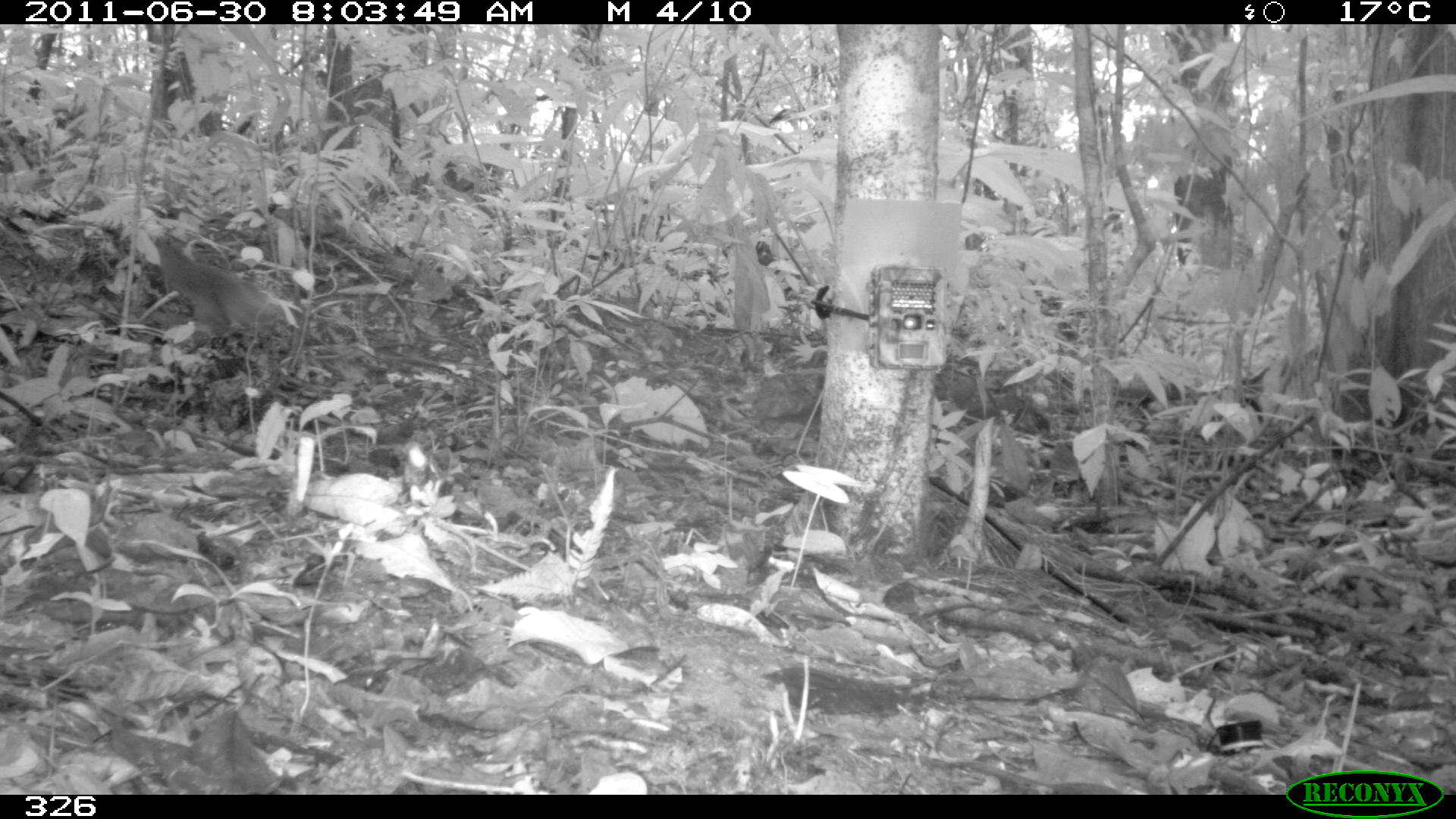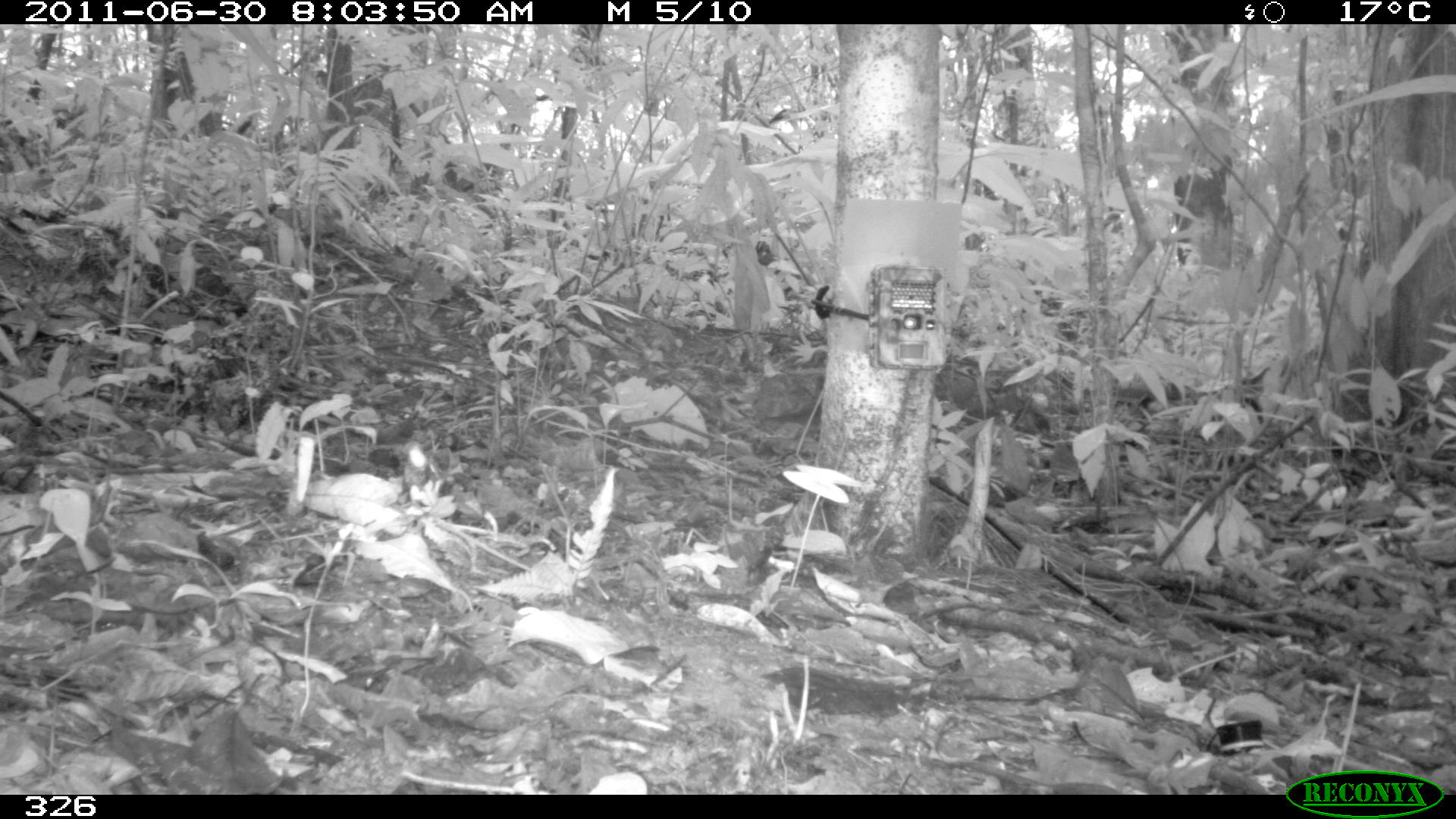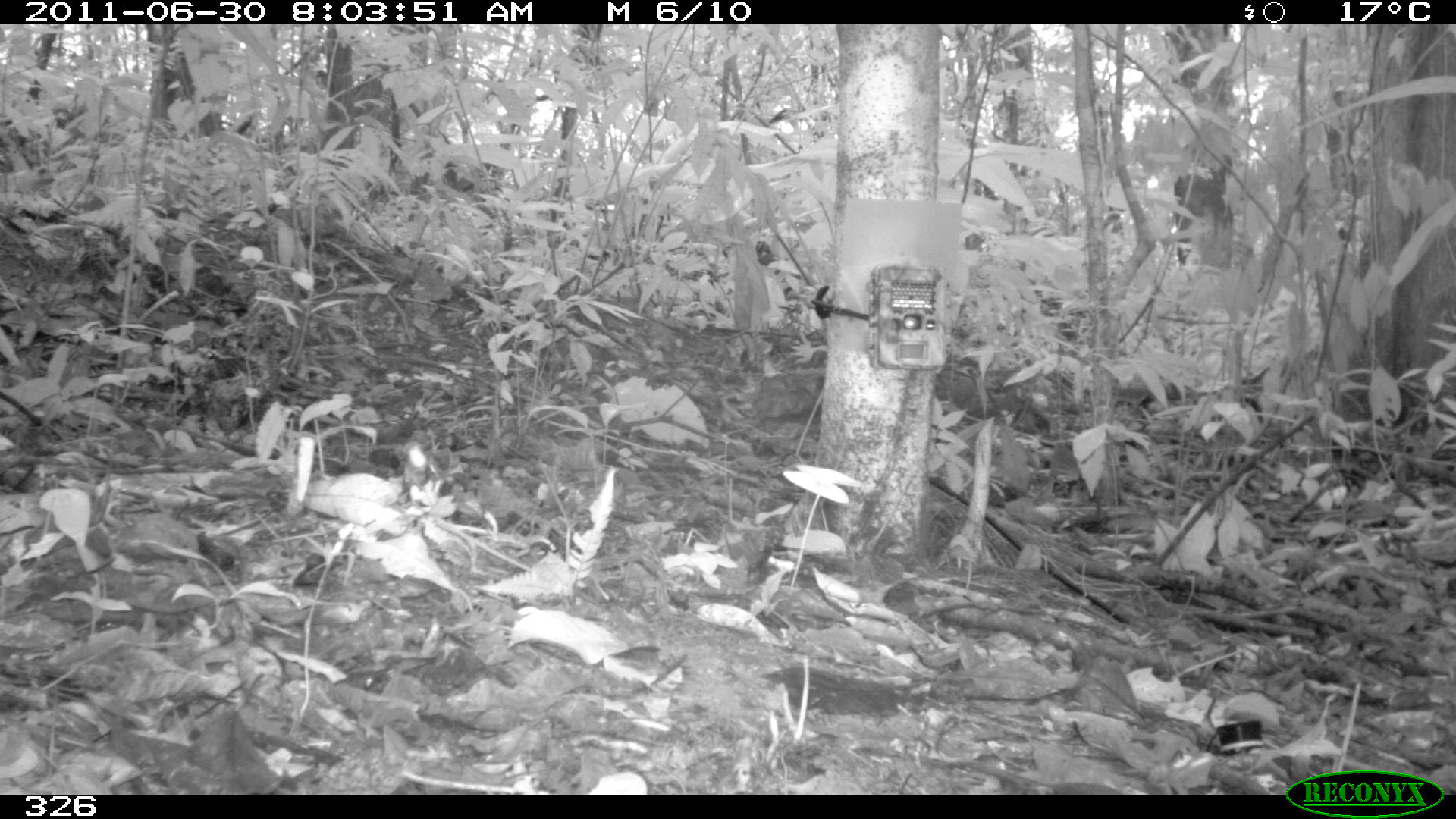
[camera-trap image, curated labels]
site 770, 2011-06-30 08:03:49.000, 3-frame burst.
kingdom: Animalia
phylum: Chordata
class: Mammalia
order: Rodentia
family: Sciuridae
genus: Sciurus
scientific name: Sciurus spadiceus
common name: southern amazon red squirrel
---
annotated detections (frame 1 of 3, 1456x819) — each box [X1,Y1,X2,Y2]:
sciurus spadiceus: [151,234,286,337]